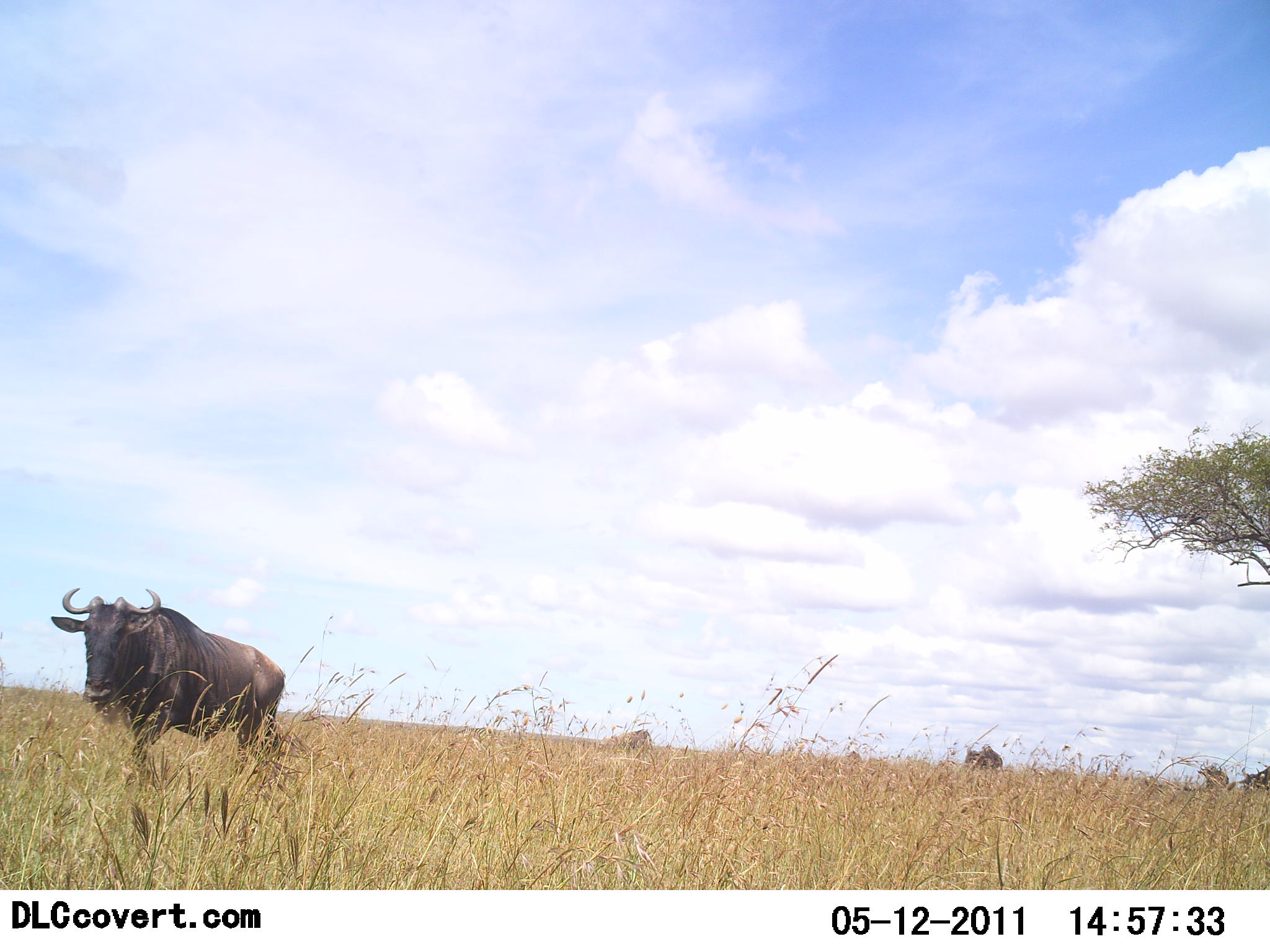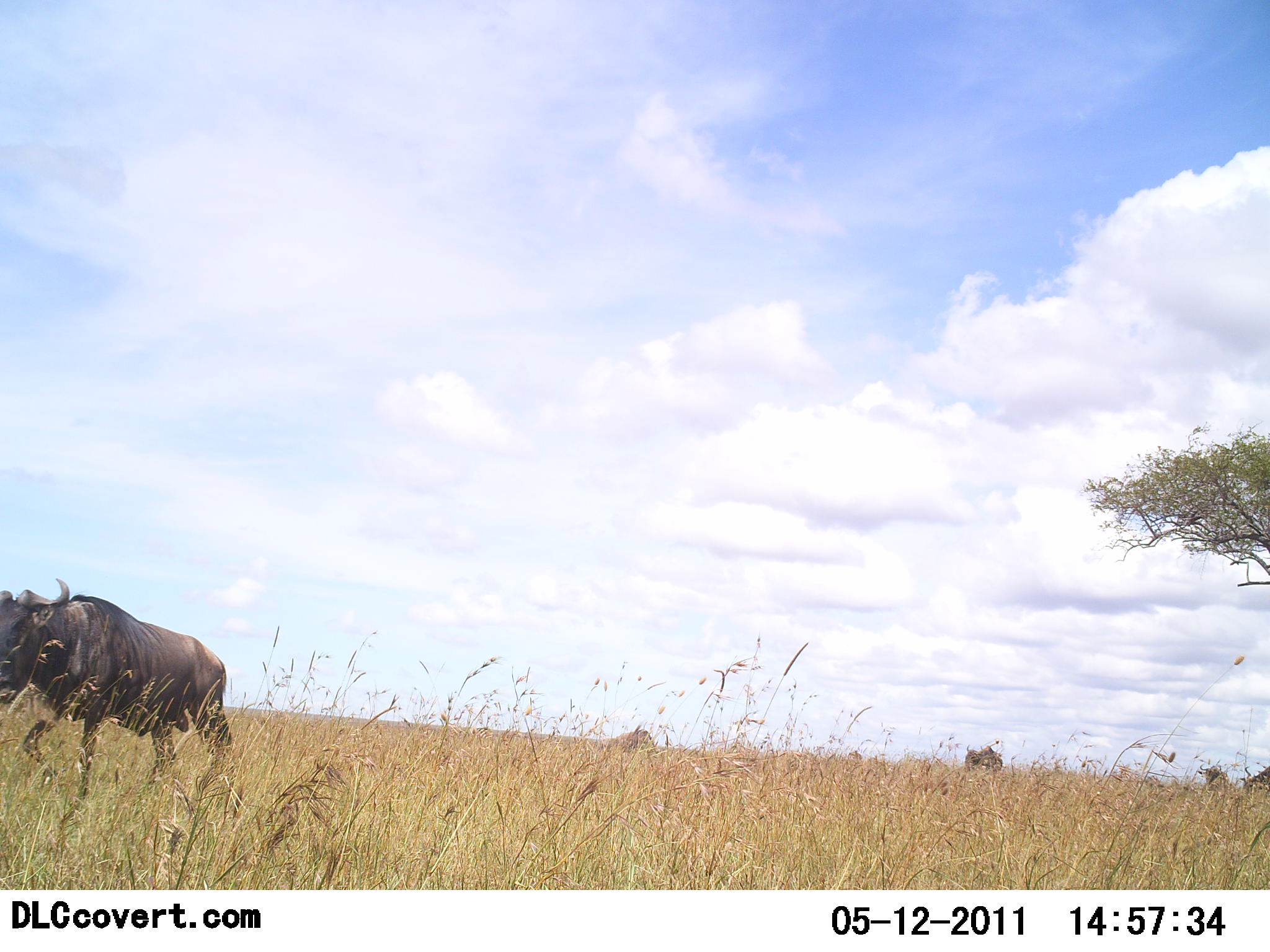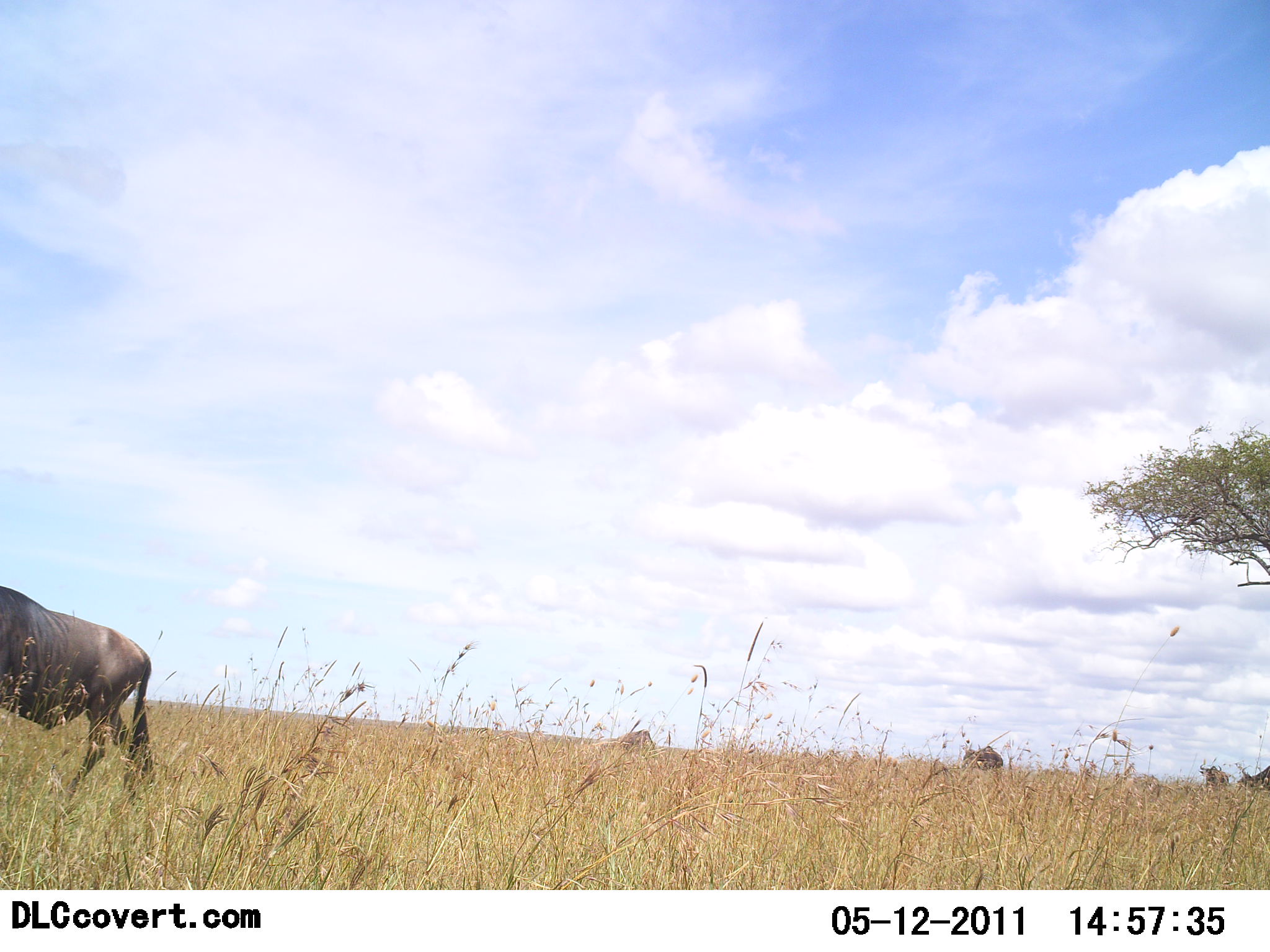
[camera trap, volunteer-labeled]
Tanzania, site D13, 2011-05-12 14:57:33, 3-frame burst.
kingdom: Animalia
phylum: Chordata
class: Mammalia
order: Artiodactyla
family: Bovidae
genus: Connochaetes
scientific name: Connochaetes taurinus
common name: blue wildebeest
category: wildebeest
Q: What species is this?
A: Wildebeest (blue wildebeest) (Connochaetes taurinus).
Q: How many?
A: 1.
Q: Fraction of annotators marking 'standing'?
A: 0%.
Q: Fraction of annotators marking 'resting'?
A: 0%.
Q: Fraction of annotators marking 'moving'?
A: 100%.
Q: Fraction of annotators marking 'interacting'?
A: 0%.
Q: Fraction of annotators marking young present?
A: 0%.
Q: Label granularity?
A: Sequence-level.